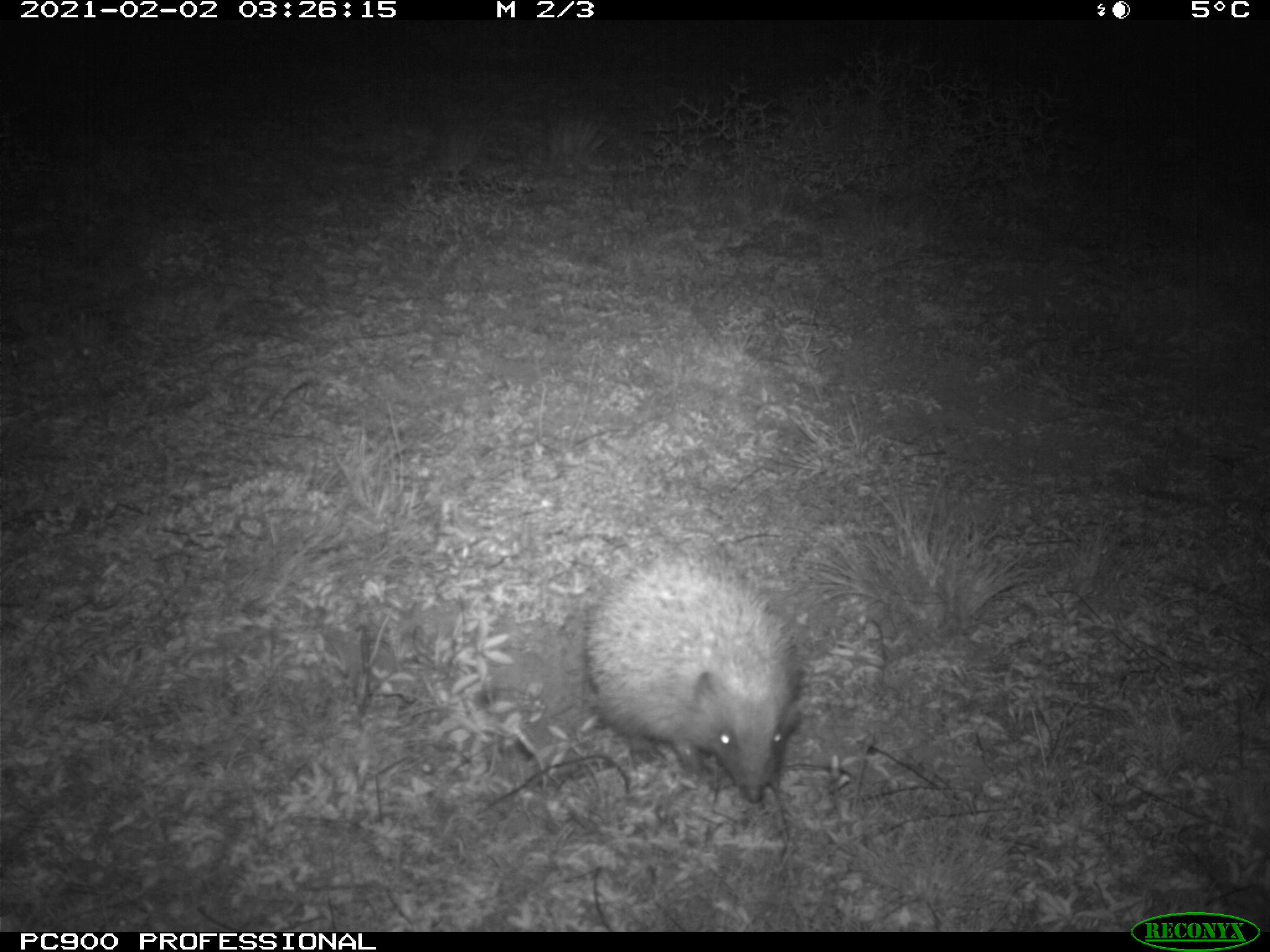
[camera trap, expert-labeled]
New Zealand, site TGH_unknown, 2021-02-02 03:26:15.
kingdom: Animalia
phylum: Chordata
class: Mammalia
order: Eulipotyphla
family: Erinaceidae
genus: Erinaceus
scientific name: Erinaceus europaeus europaeus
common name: european hedgehog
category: hedgehog